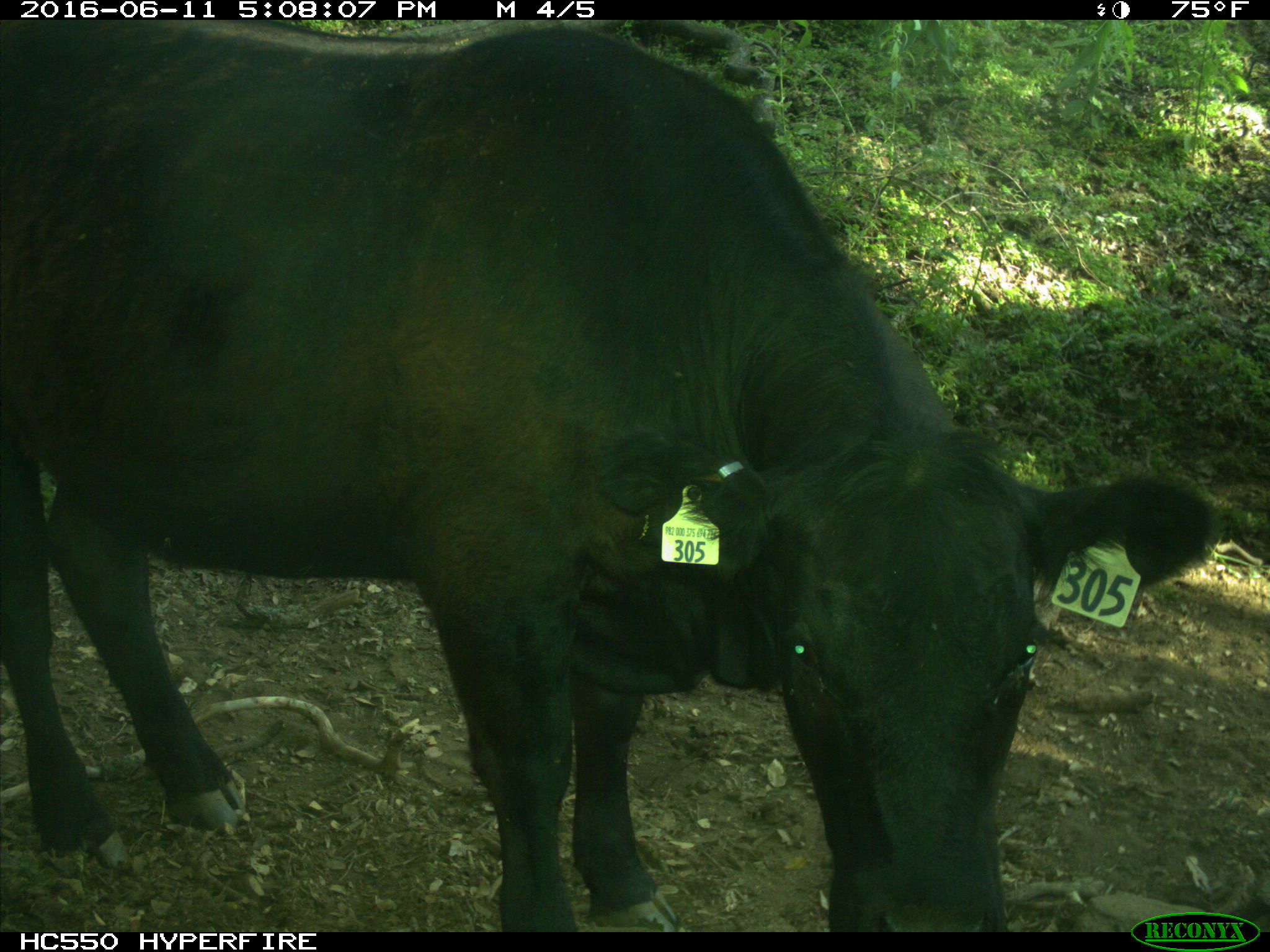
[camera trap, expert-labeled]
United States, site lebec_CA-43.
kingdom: Animalia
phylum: Chordata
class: Mammalia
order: Artiodactyla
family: Bovidae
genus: Bos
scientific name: Bos taurus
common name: domestic cow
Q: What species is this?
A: Bos taurus (domestic cow).